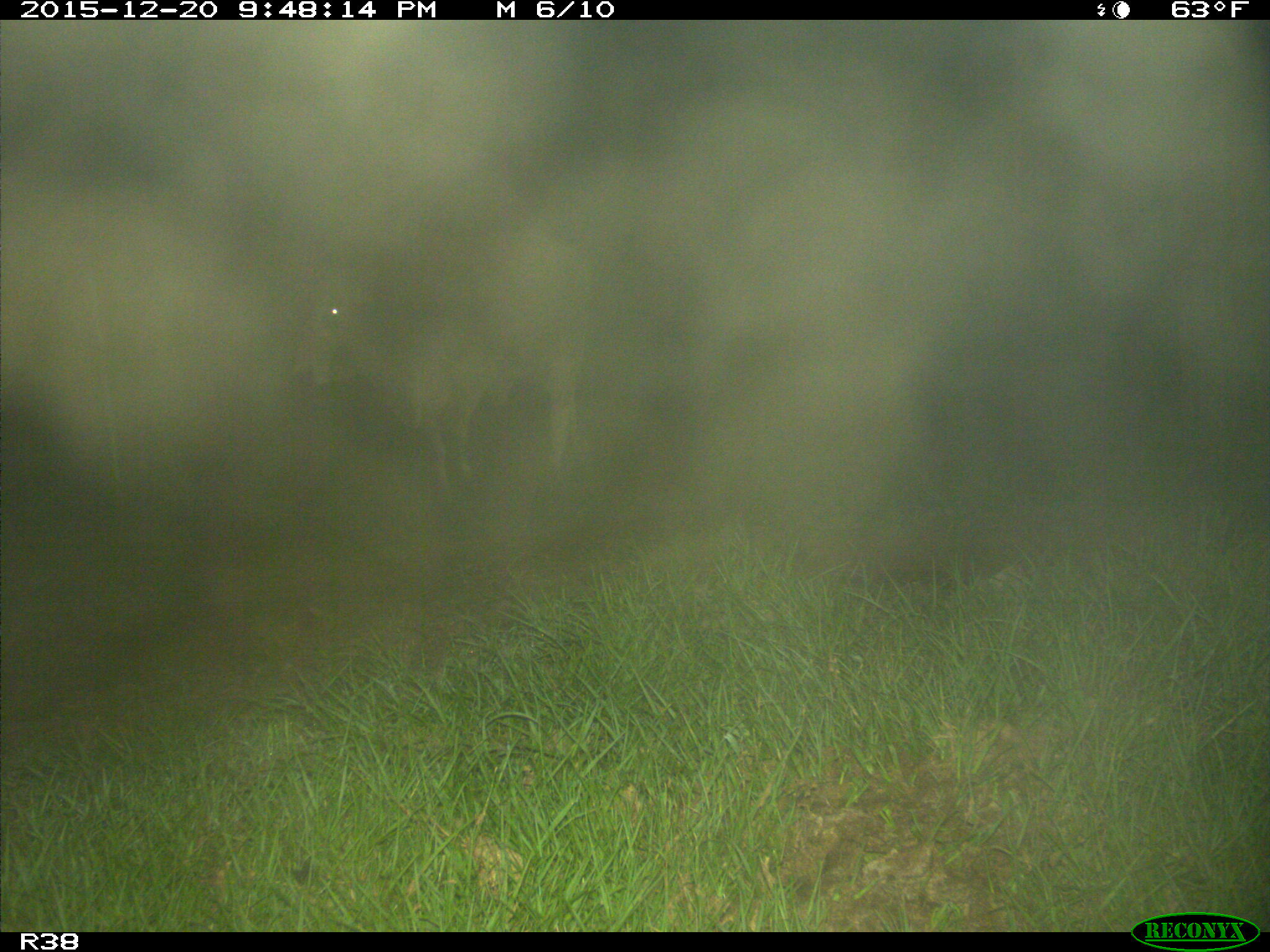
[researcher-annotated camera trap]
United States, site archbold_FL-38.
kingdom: Animalia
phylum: Chordata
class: Mammalia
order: Artiodactyla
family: Bovidae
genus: Bos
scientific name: Bos taurus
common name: domestic cow